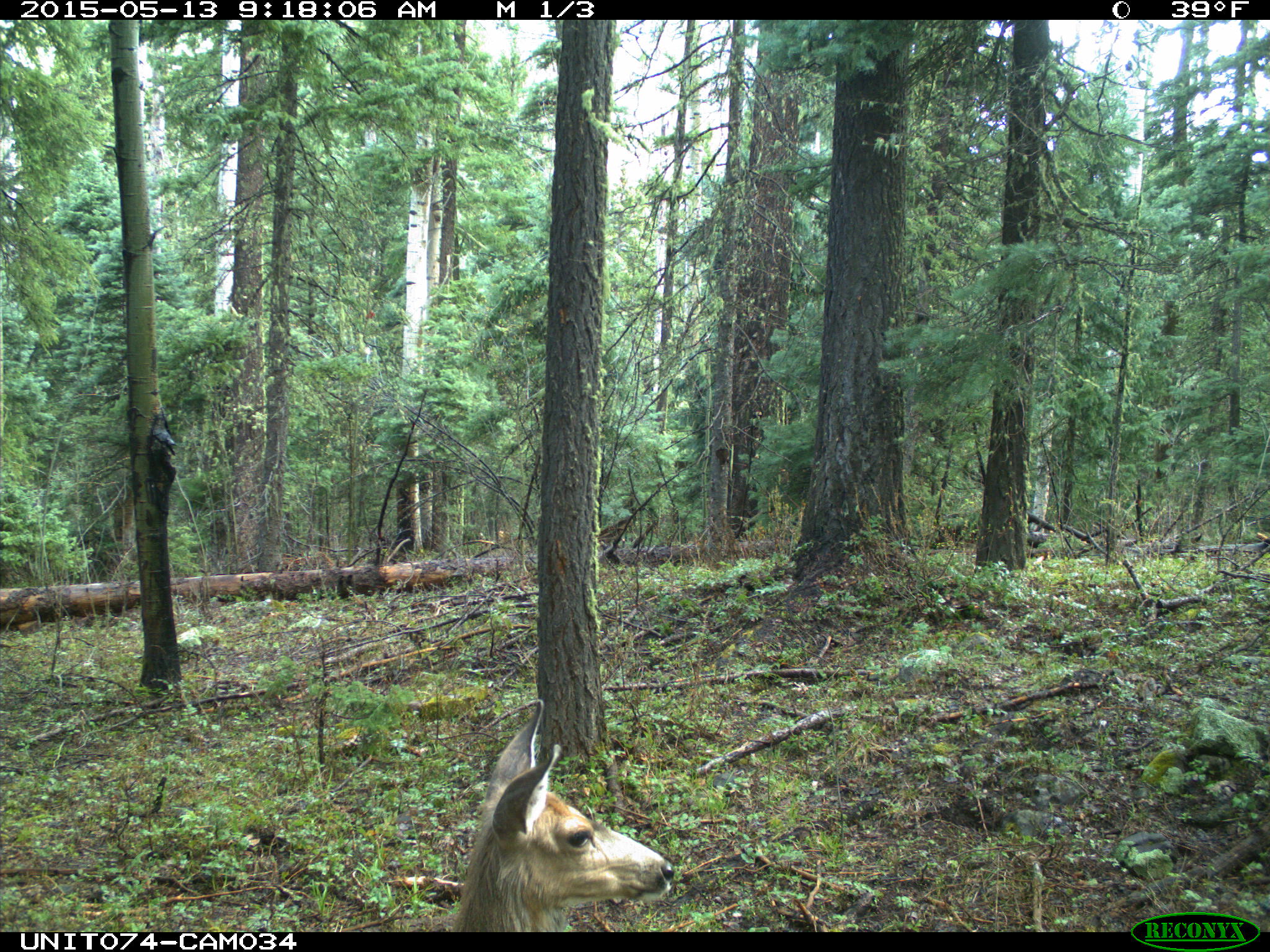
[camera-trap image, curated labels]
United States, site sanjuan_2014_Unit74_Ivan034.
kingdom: Animalia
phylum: Chordata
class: Mammalia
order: Artiodactyla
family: Cervidae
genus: Odocoileus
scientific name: Odocoileus hemionus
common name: mule deer